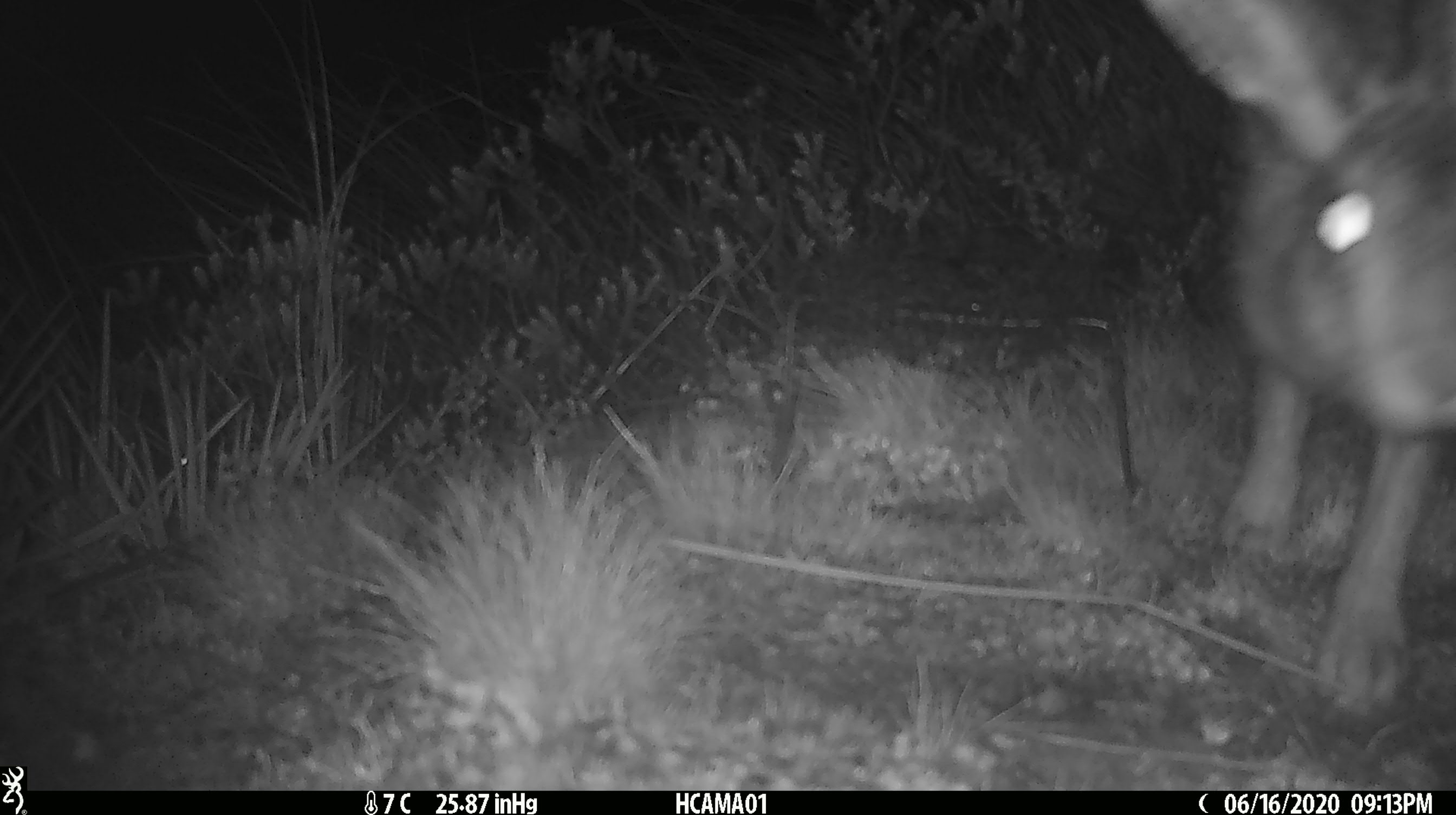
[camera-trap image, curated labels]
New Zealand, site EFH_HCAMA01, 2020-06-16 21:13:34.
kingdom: Animalia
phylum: Chordata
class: Mammalia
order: Lagomorpha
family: Leporidae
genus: Lepus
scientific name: Lepus europaeus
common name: brown hare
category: hare